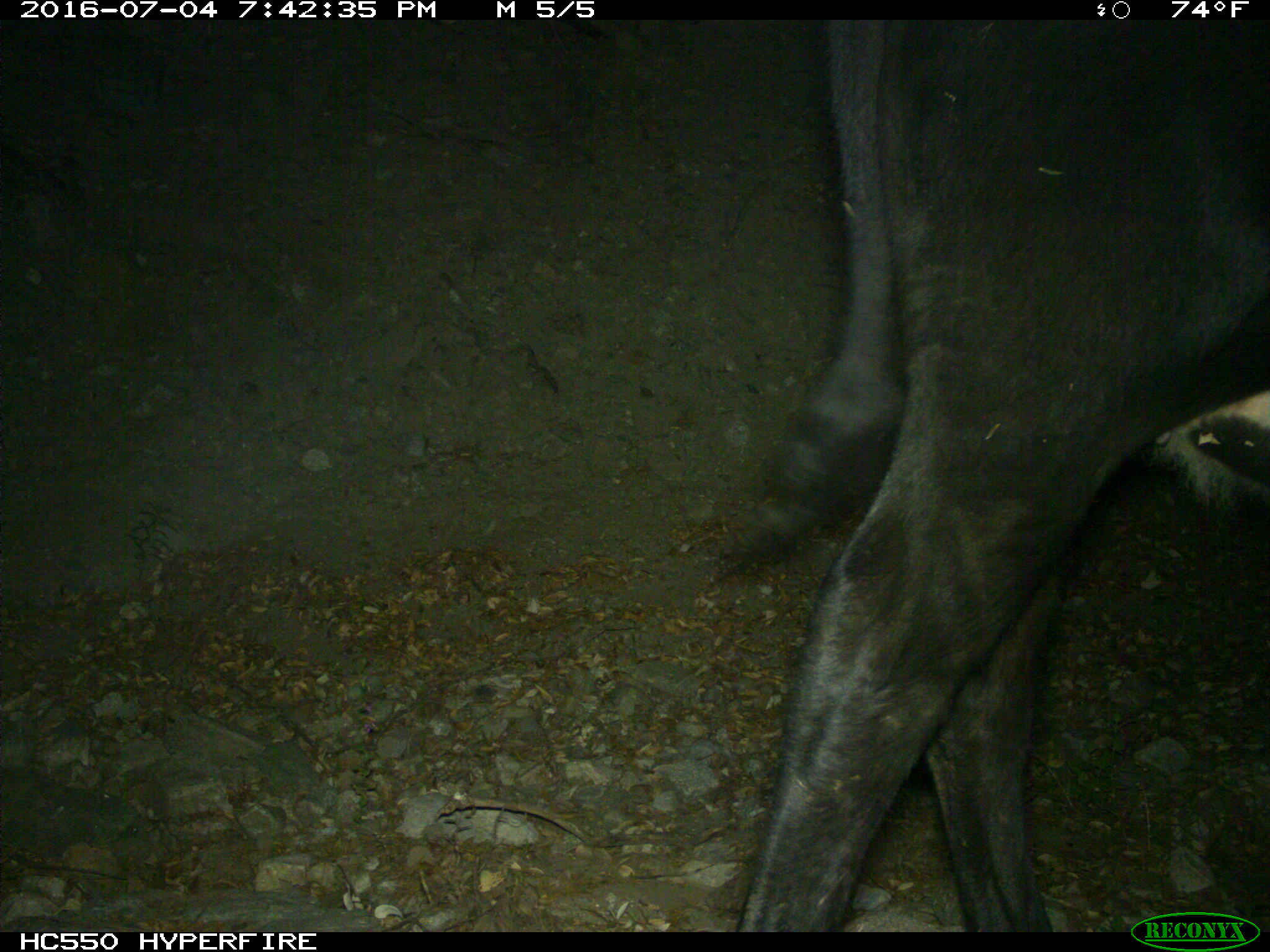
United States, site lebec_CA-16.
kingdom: Animalia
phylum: Chordata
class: Mammalia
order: Artiodactyla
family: Bovidae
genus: Bos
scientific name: Bos taurus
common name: domestic cow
Bos taurus (domestic cow).